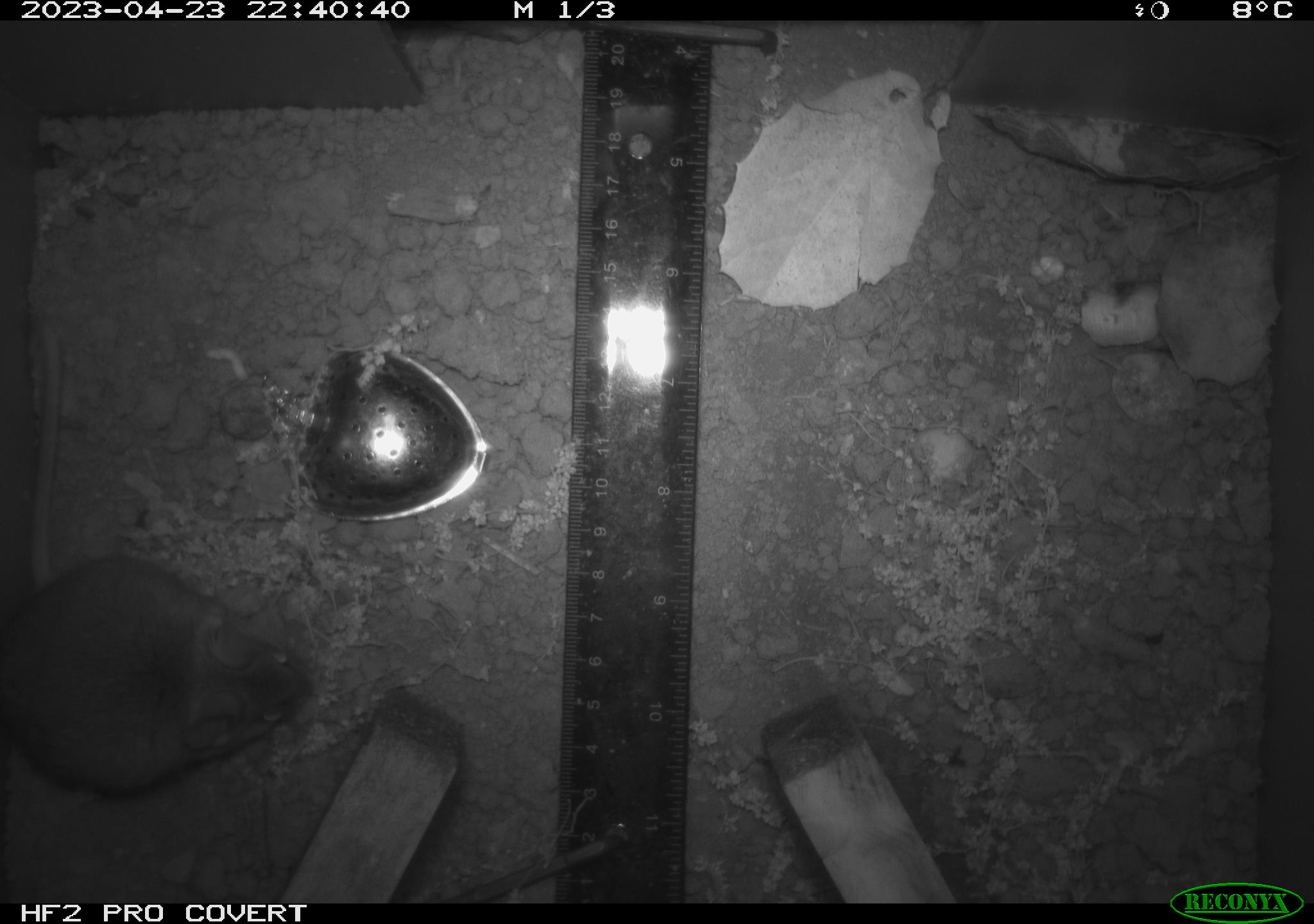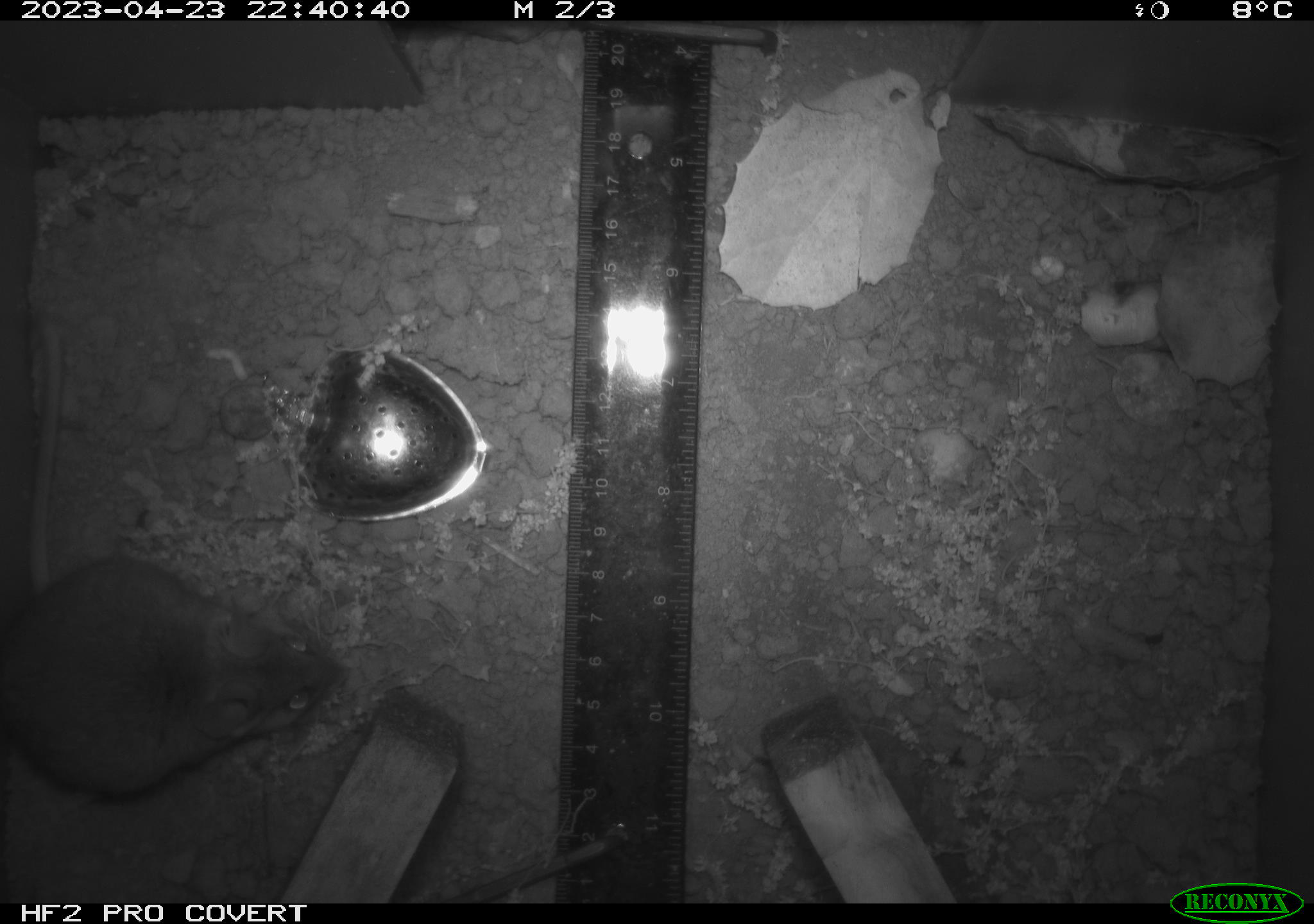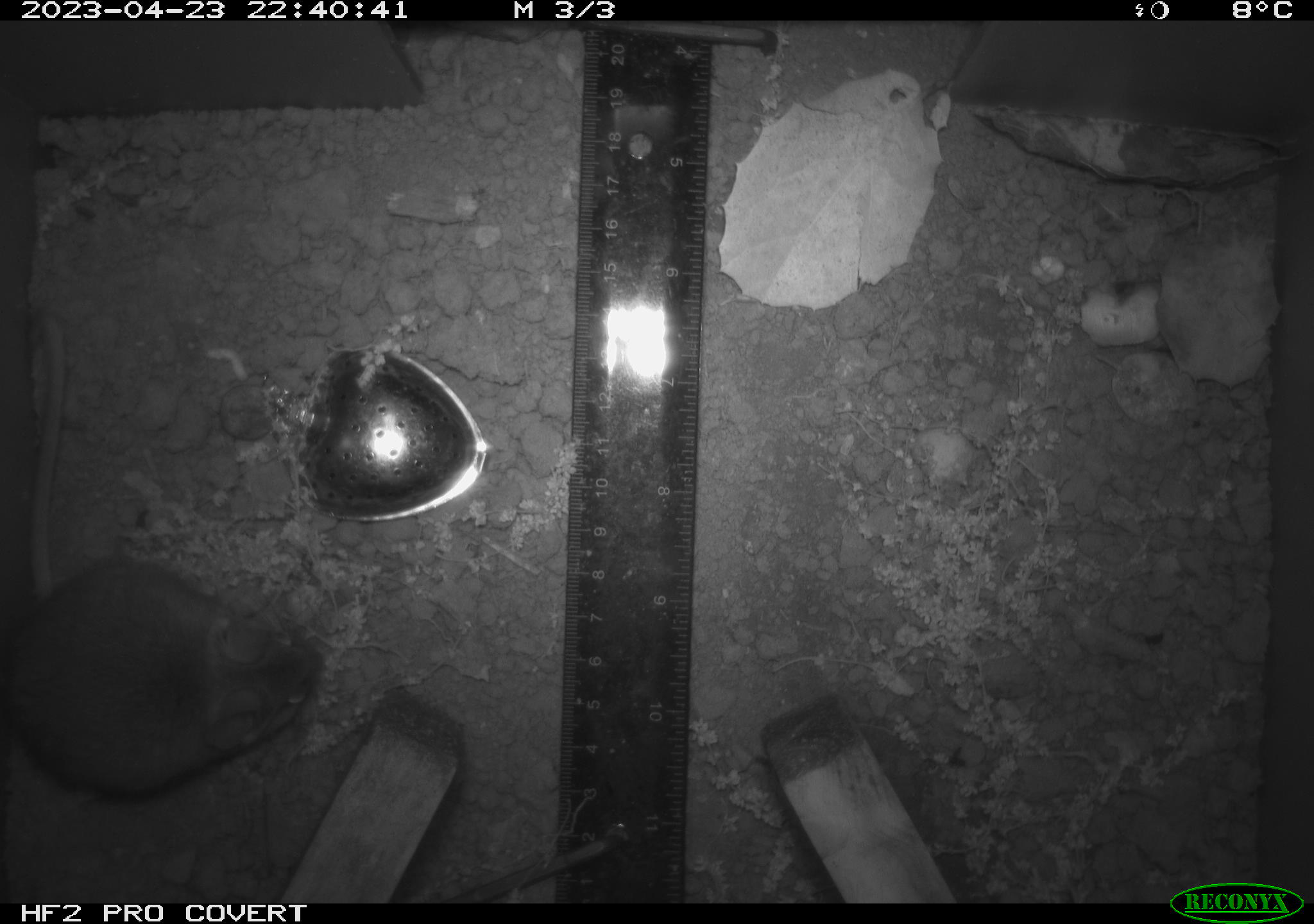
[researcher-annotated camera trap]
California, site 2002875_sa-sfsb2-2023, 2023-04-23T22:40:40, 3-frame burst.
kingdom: Animalia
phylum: Chordata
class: Mammalia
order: Rodentia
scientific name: Rodentia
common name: mouse species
Mouse species (Rodentia).